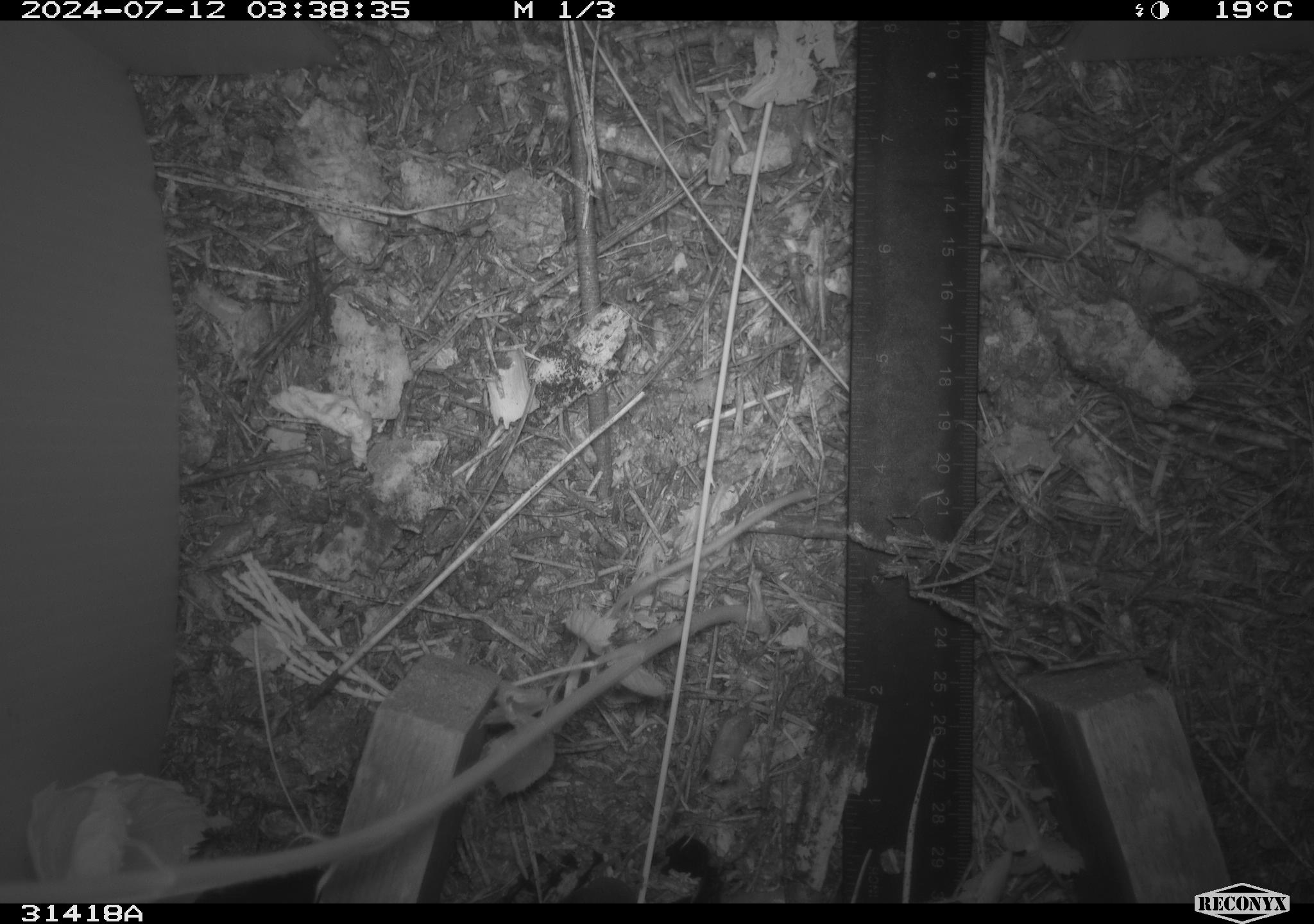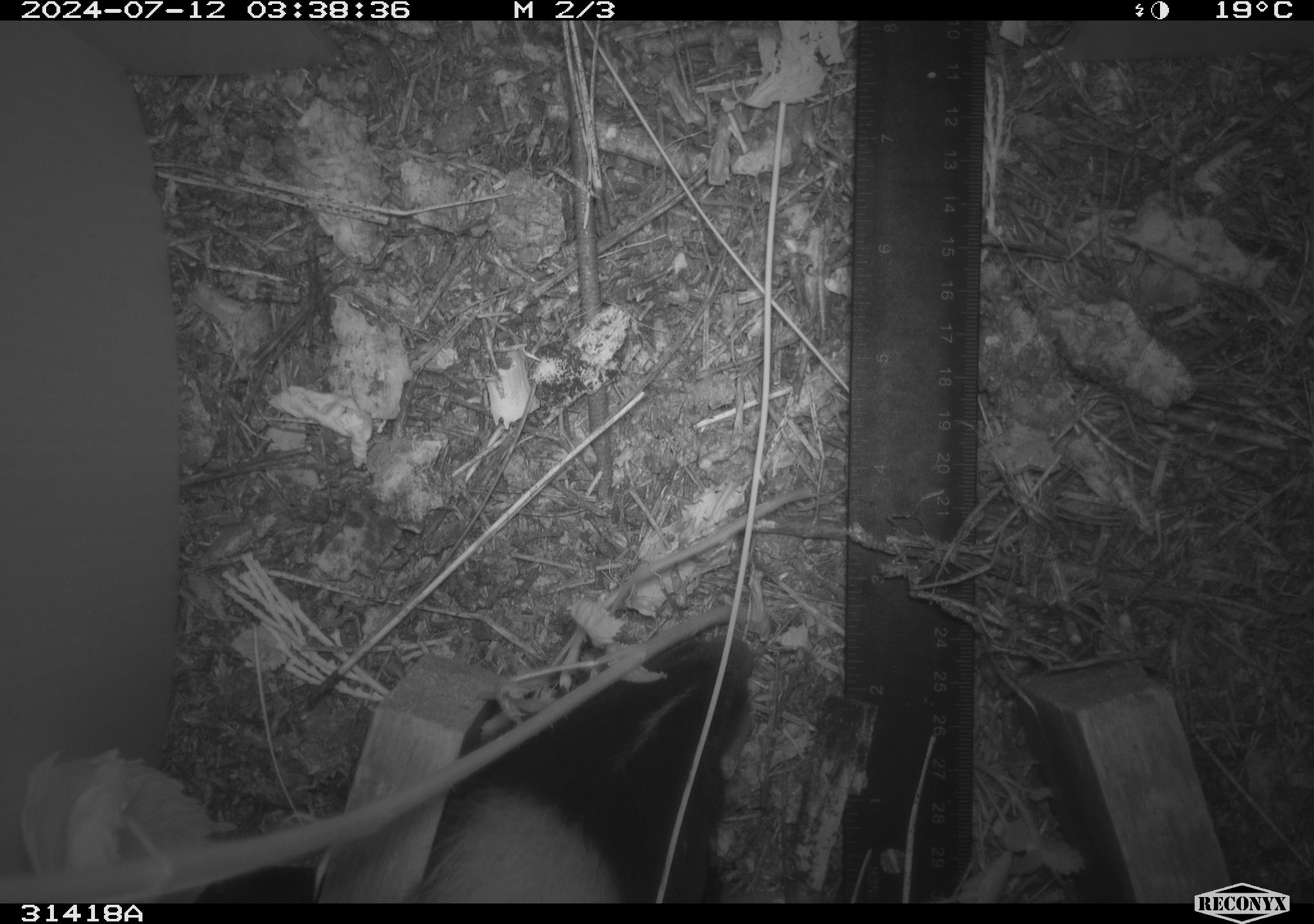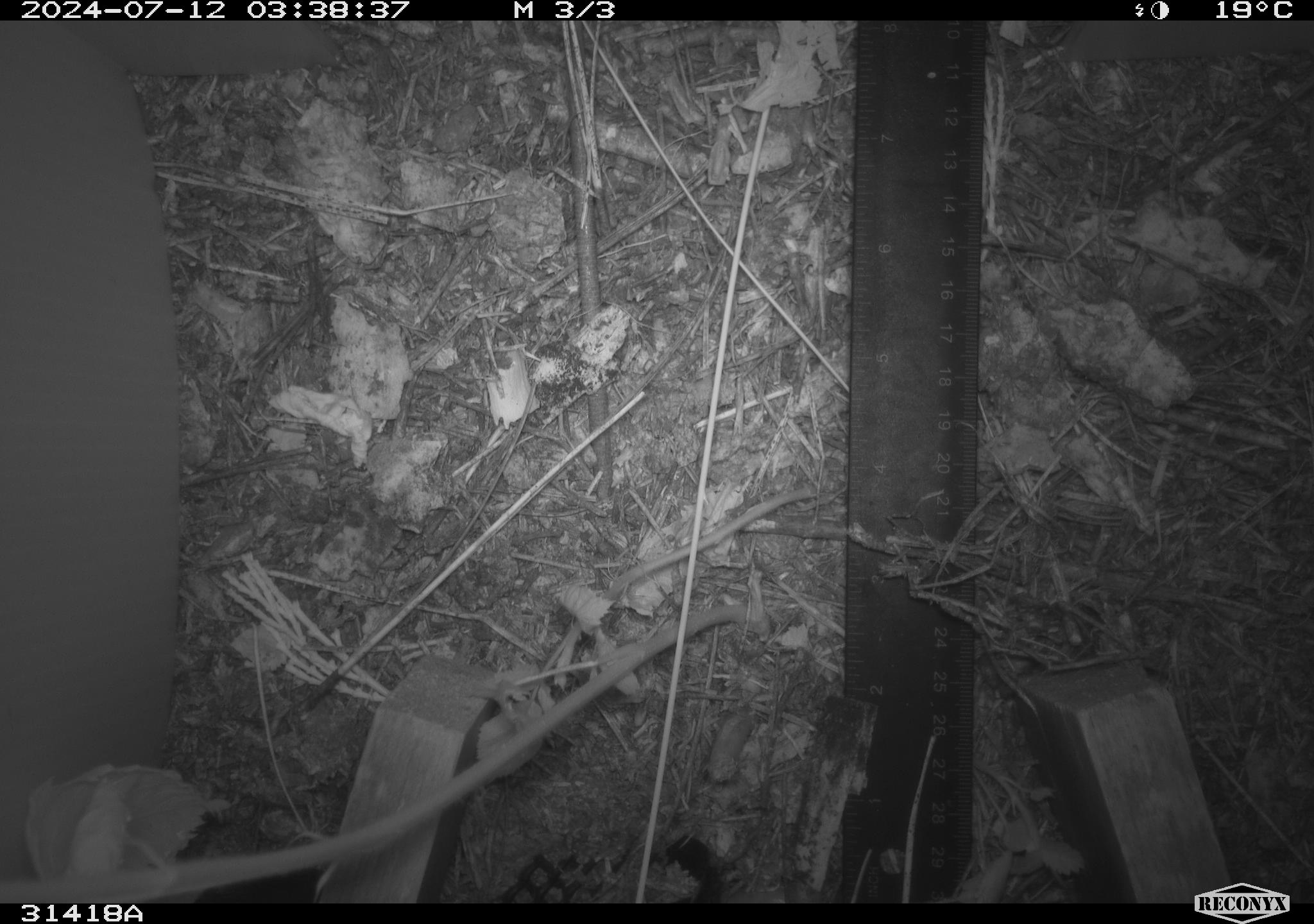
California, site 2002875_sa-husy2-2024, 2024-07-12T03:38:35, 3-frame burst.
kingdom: Animalia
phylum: Chordata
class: Mammalia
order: Carnivora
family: Mephitidae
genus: Mephitis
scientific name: Mephitis mephitis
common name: striped skunk